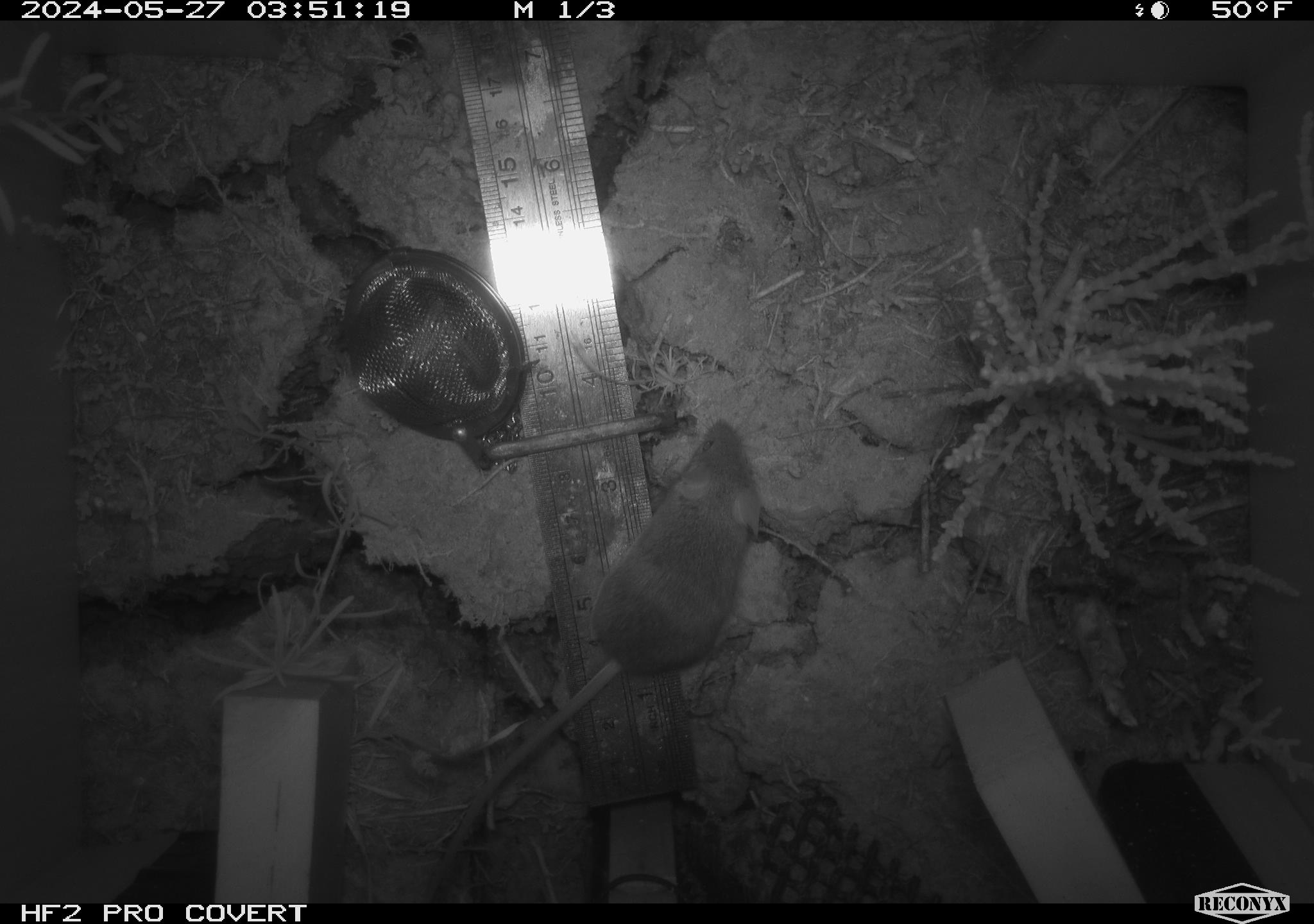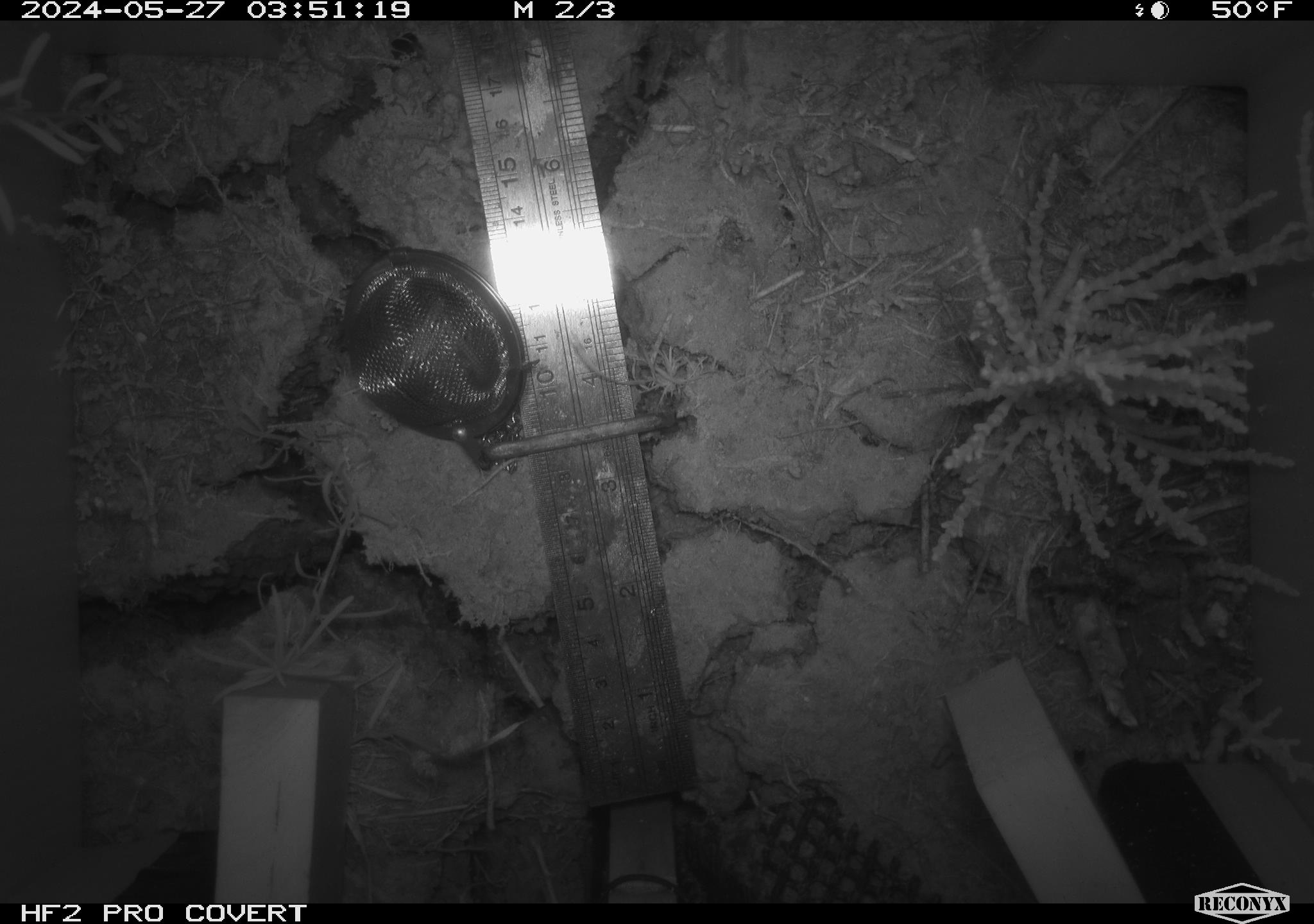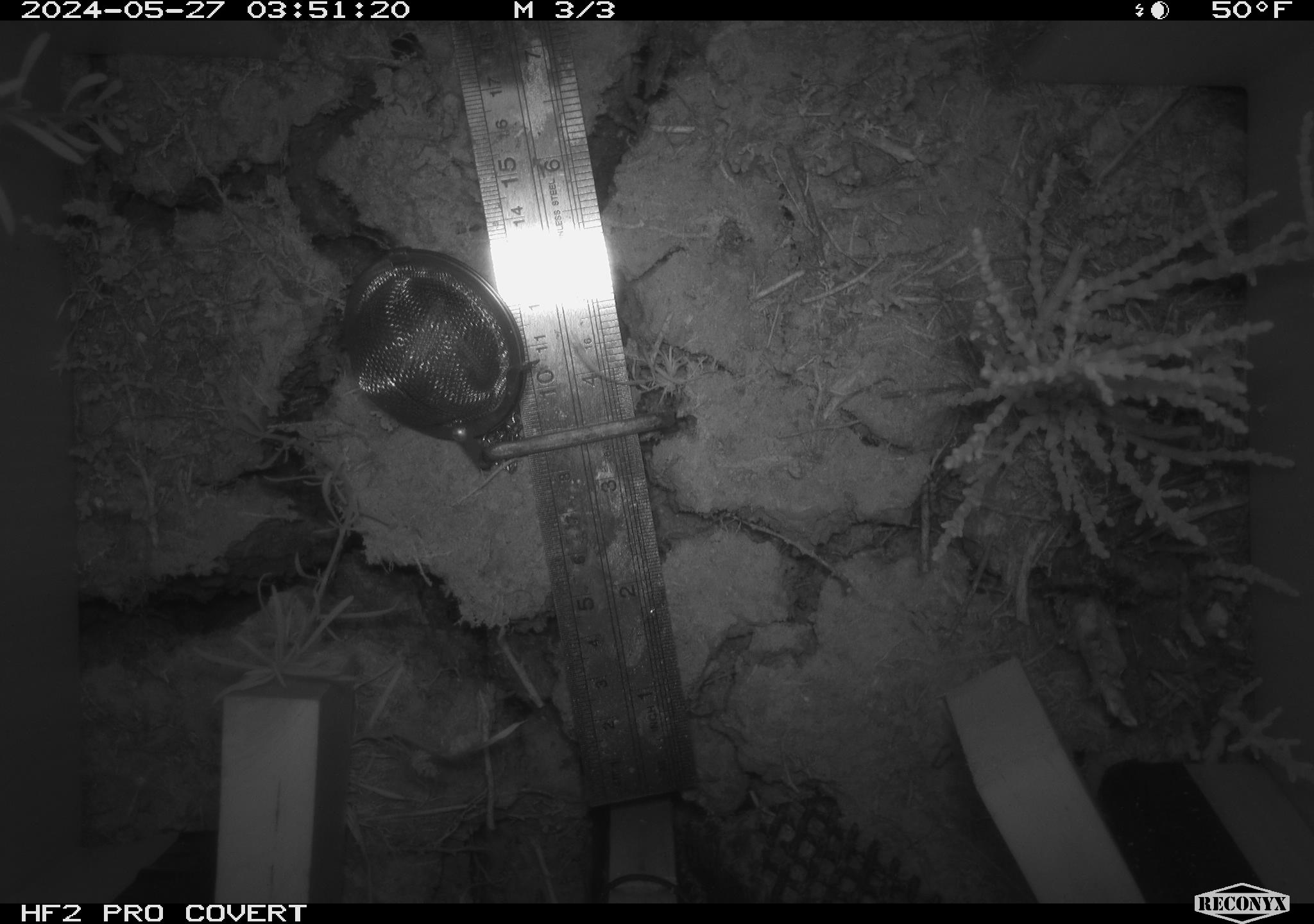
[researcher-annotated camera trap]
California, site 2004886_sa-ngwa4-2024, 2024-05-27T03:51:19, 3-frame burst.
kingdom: Animalia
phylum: Chordata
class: Mammalia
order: Rodentia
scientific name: Rodentia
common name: mouse species